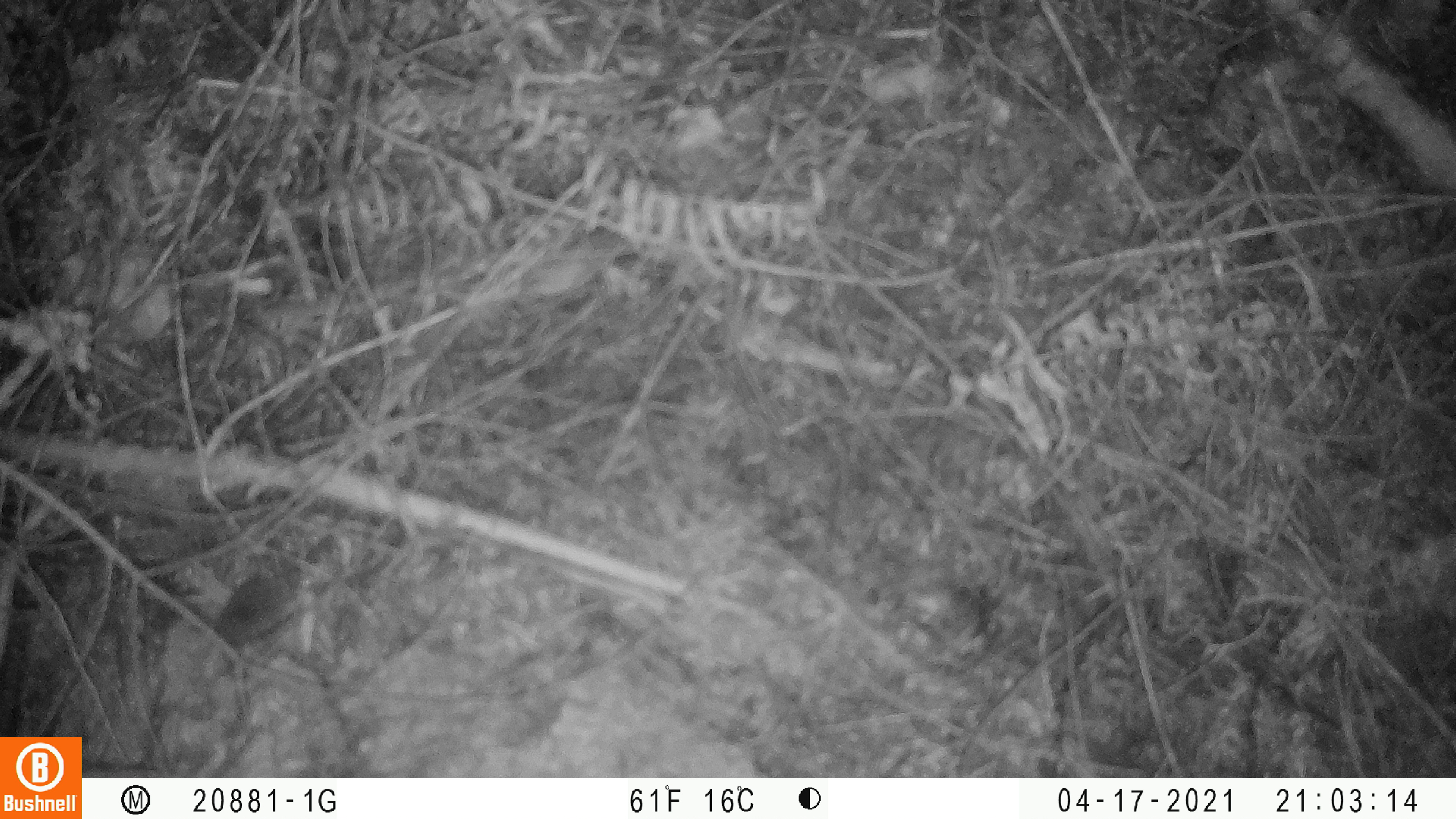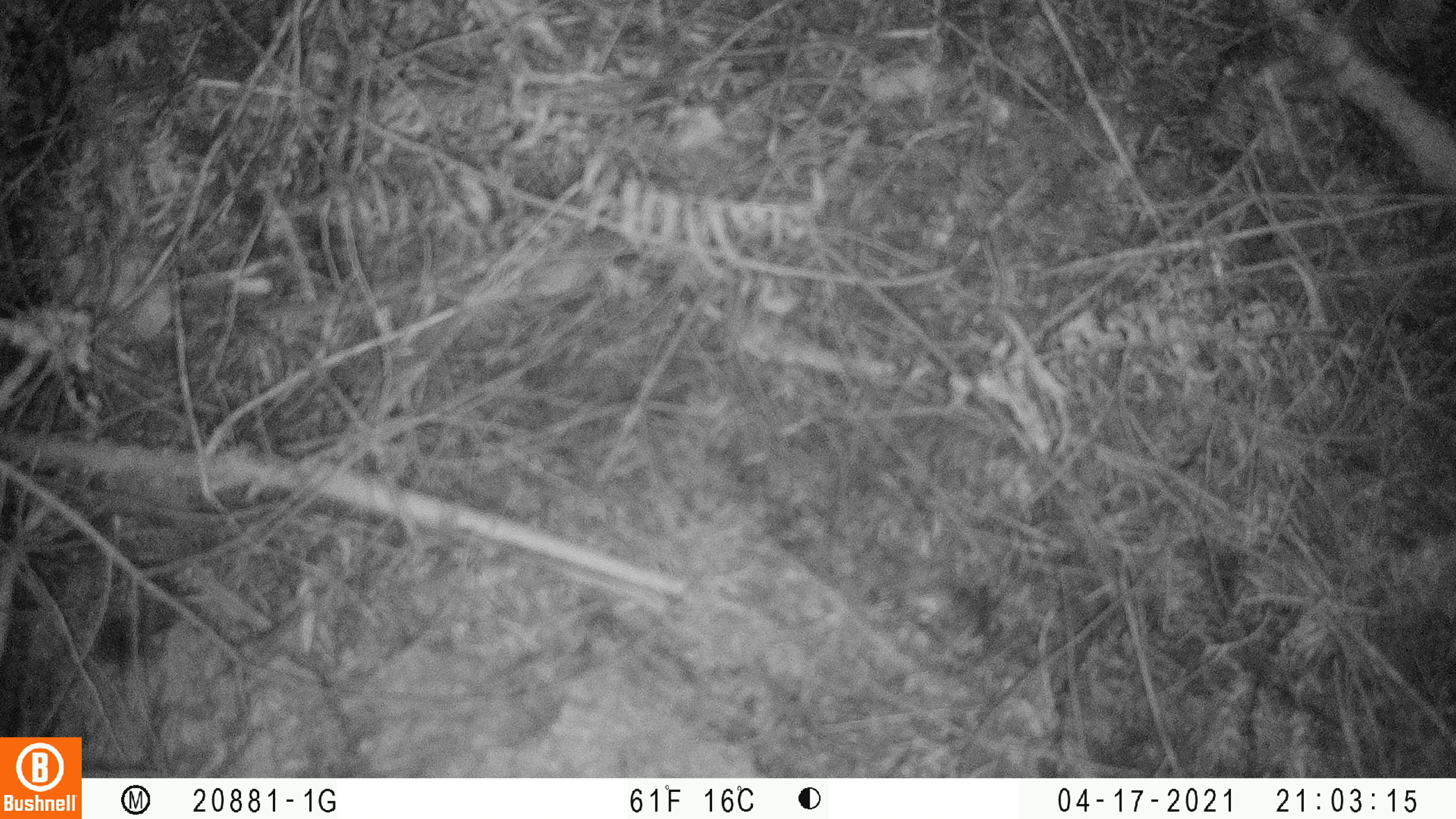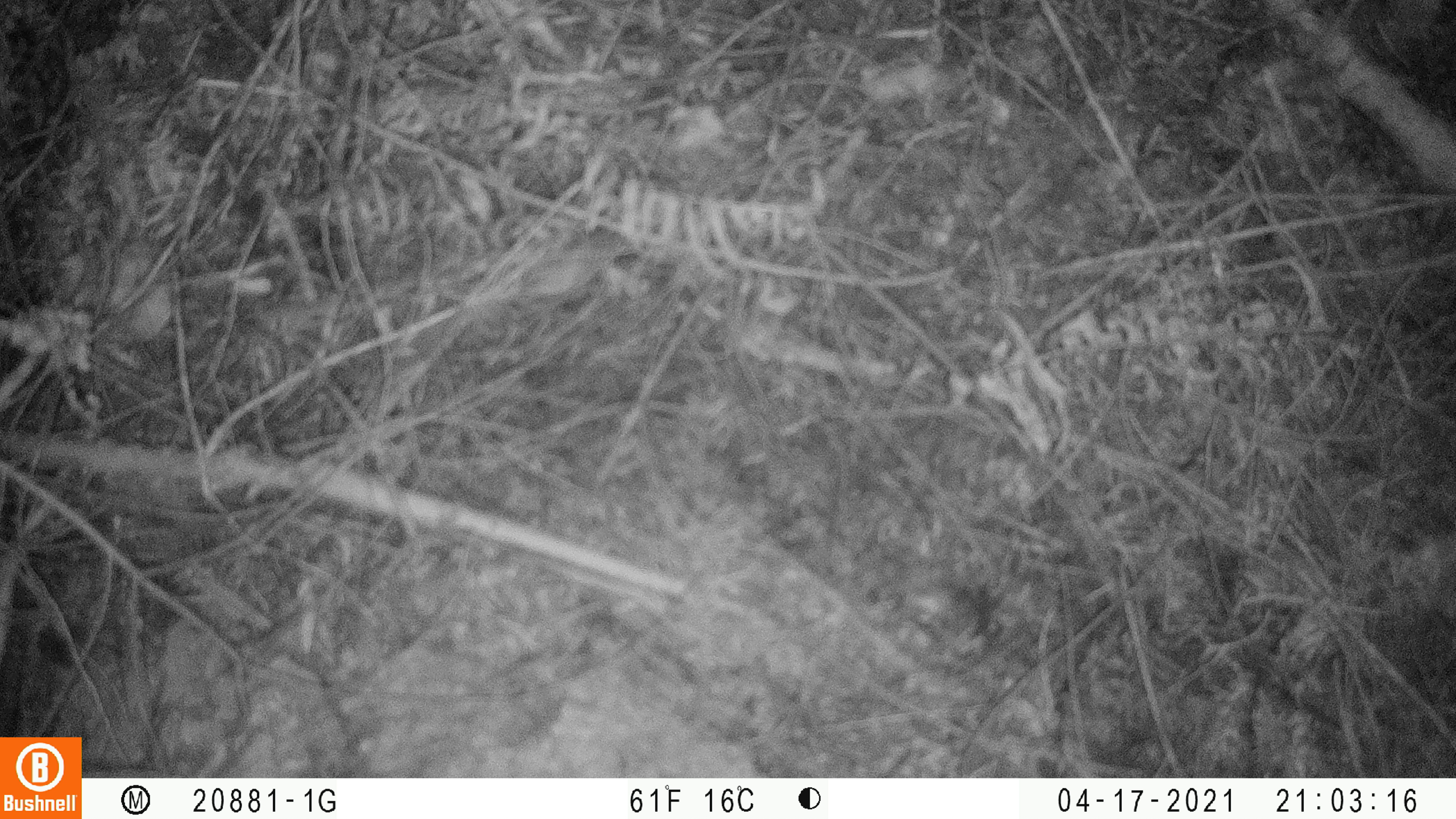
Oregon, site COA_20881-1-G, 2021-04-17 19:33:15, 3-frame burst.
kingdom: Animalia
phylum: Chordata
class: Mammalia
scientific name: Mammalia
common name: small mammal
Small mammal (Mammalia).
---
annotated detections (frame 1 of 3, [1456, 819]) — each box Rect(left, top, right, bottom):
small mammal: Rect(167, 510, 372, 747)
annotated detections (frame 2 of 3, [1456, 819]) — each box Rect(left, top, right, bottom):
small mammal: Rect(42, 550, 217, 721)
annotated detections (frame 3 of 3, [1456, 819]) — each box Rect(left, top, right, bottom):
small mammal: Rect(0, 559, 166, 720)